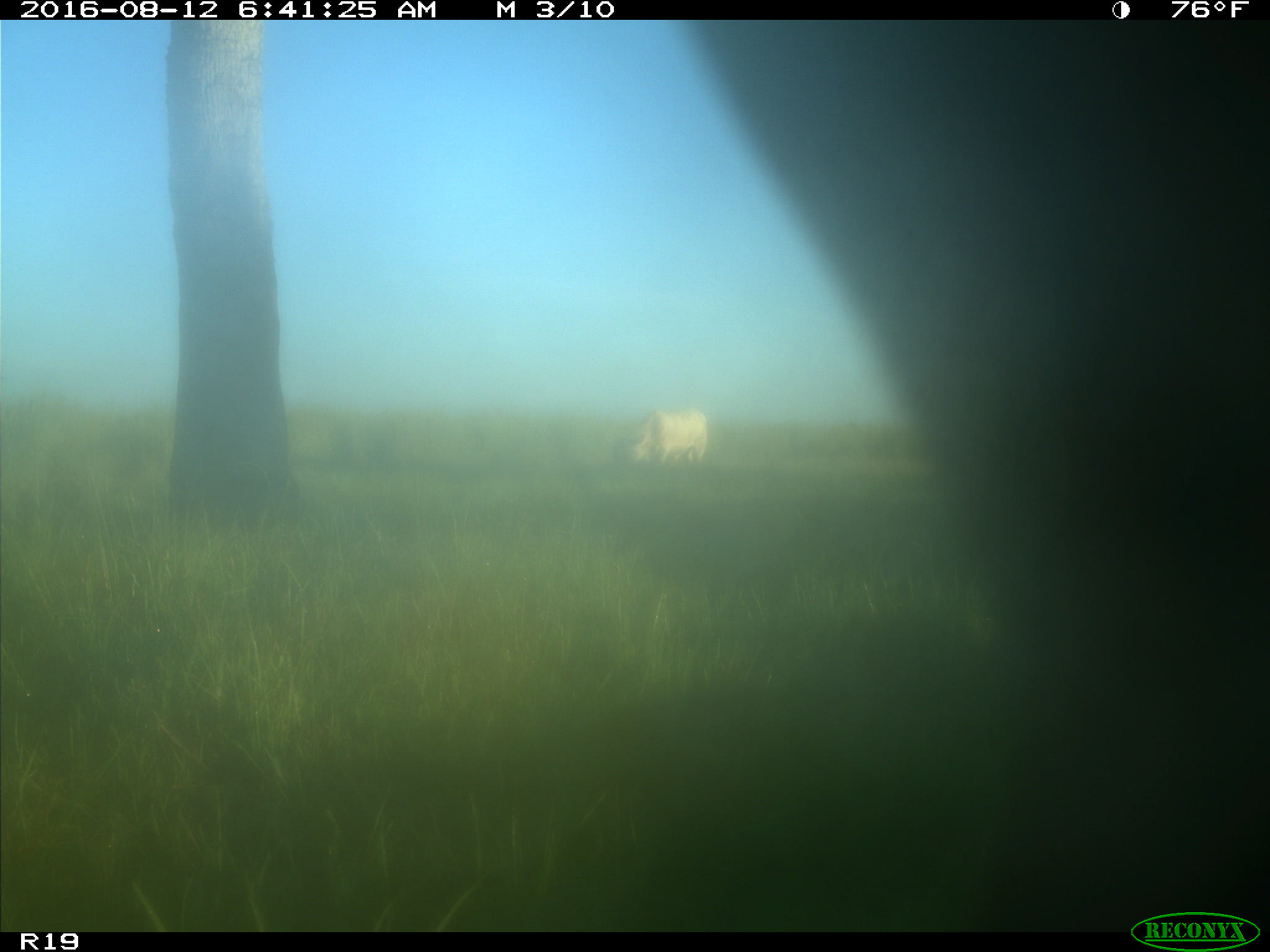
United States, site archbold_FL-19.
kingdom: Animalia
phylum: Chordata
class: Mammalia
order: Artiodactyla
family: Bovidae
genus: Bos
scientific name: Bos taurus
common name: domestic cow